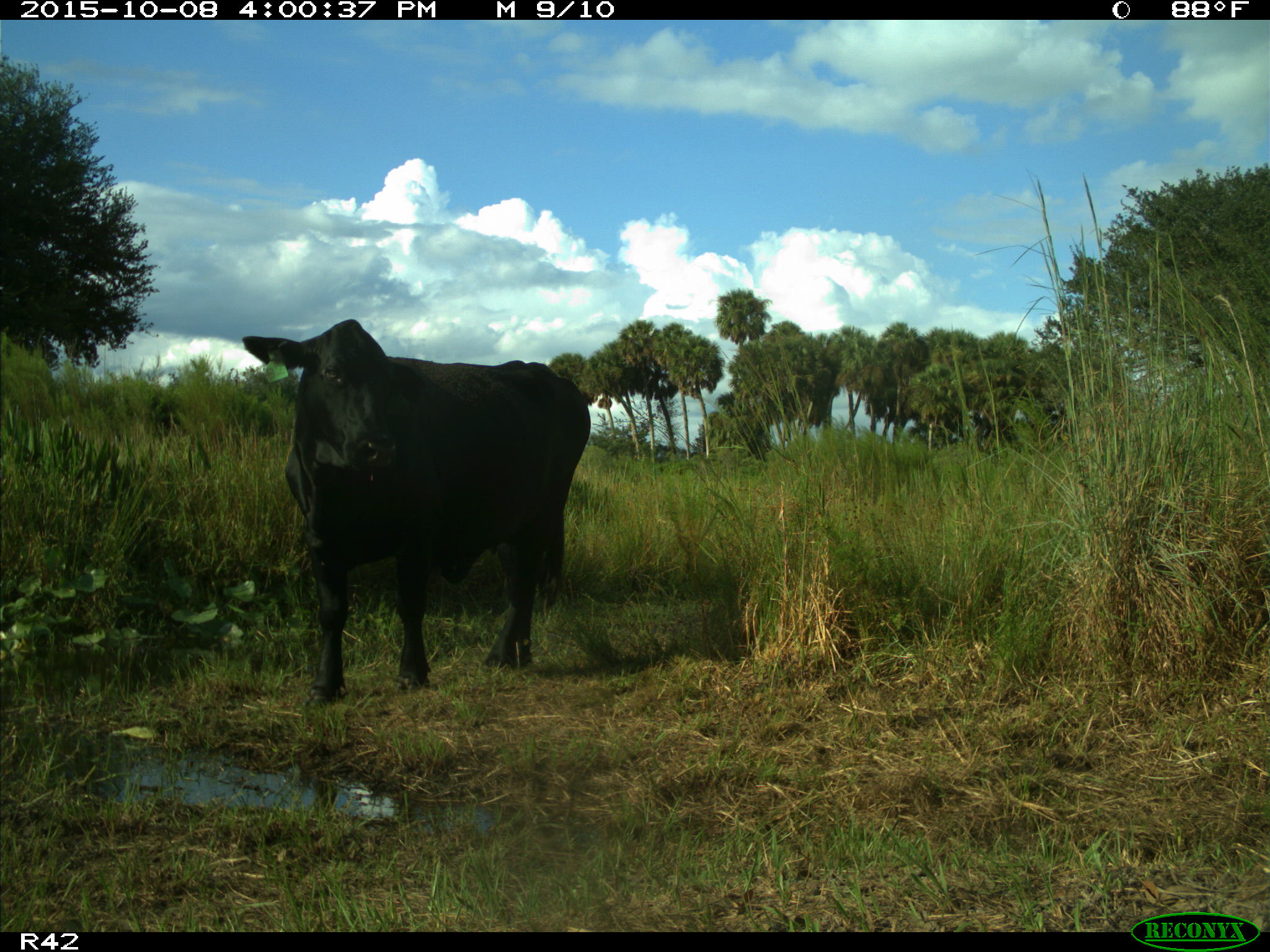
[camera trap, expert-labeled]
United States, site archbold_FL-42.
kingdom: Animalia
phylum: Chordata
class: Mammalia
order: Artiodactyla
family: Bovidae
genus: Bos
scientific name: Bos taurus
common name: domestic cow